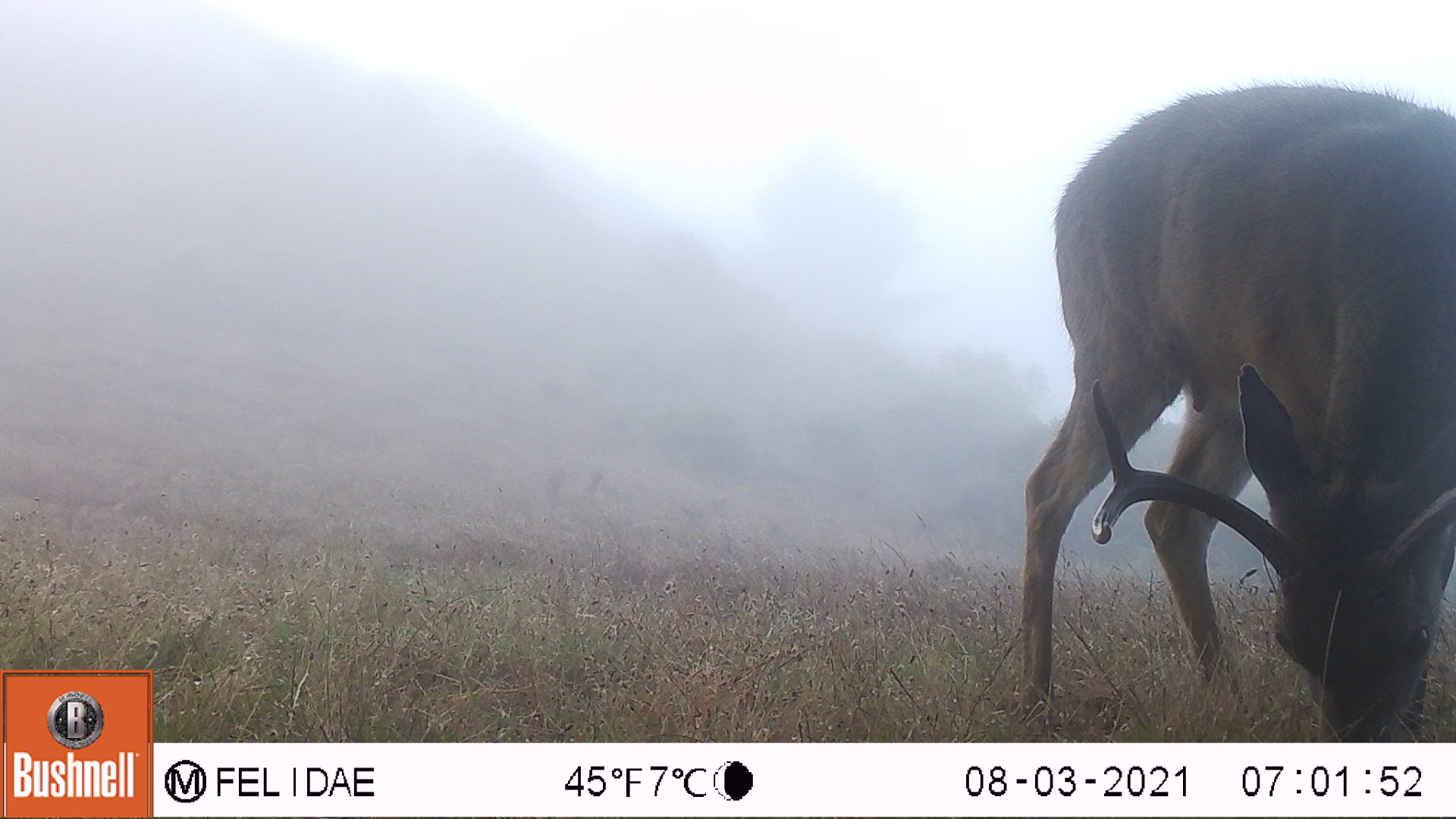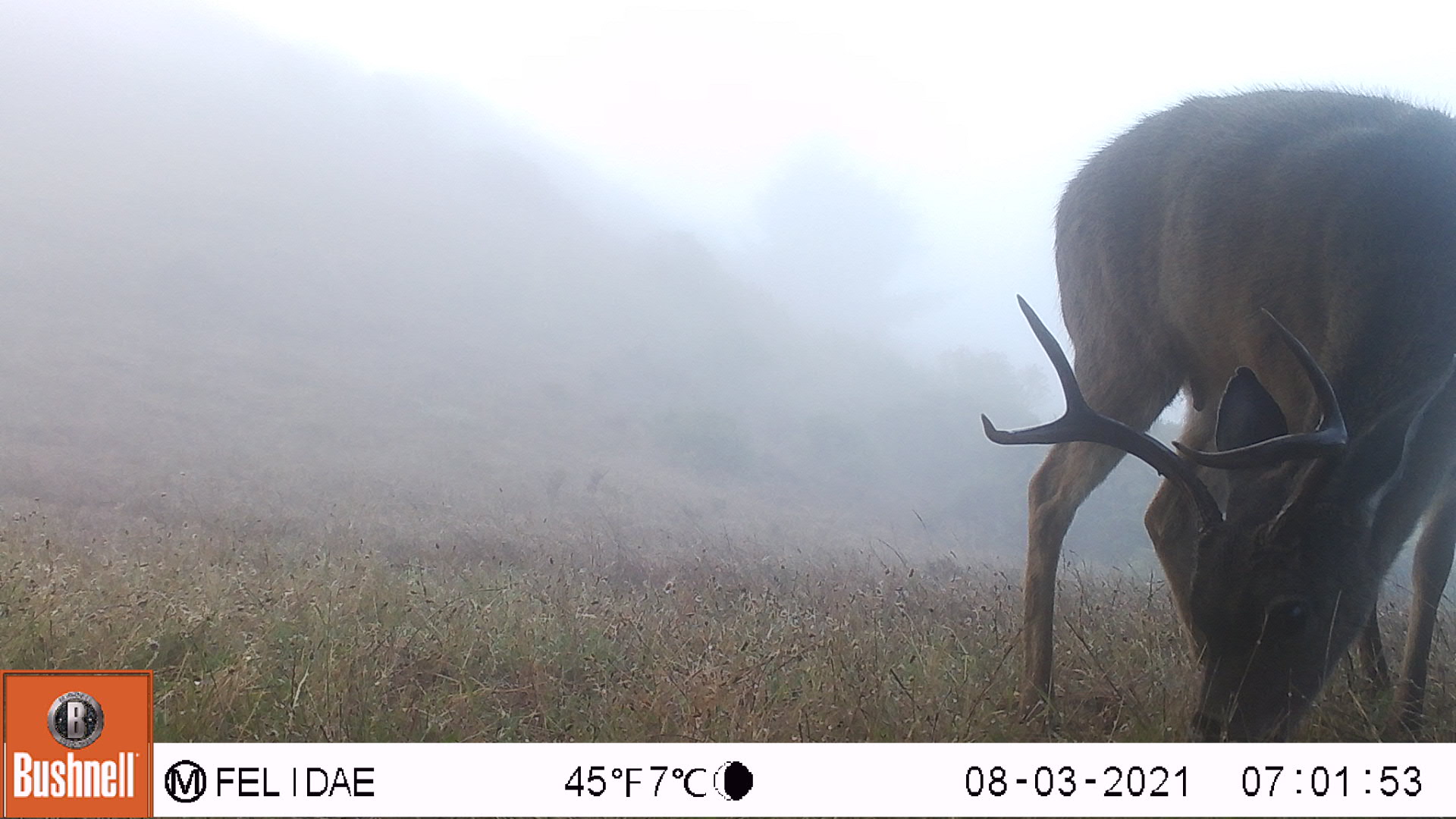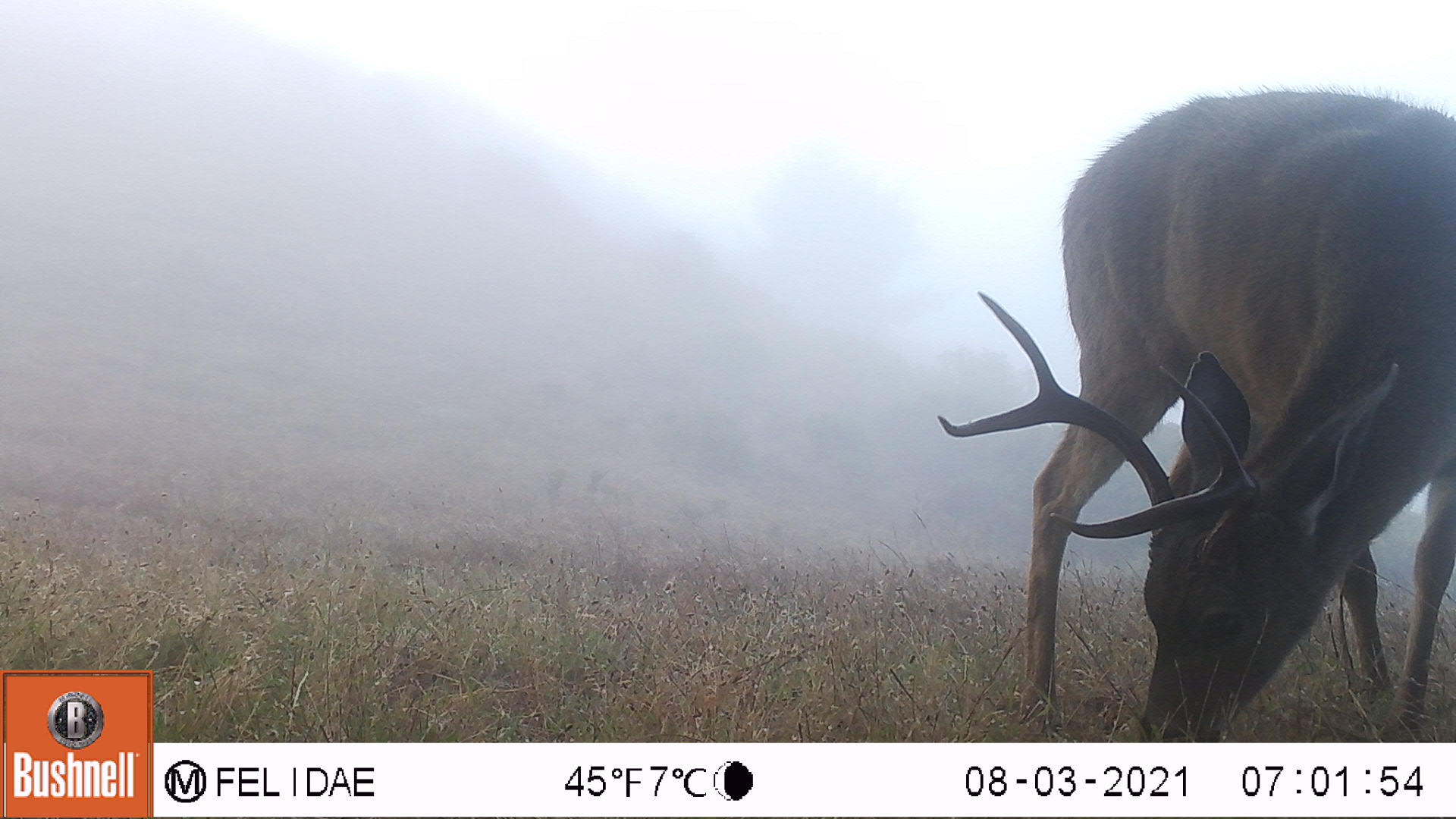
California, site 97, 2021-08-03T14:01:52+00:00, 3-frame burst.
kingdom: Animalia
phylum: Chordata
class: Mammalia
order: Artiodactyla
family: Cervidae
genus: Odocoileus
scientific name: Odocoileus hemionus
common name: mule deer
Mule deer (Odocoileus hemionus).